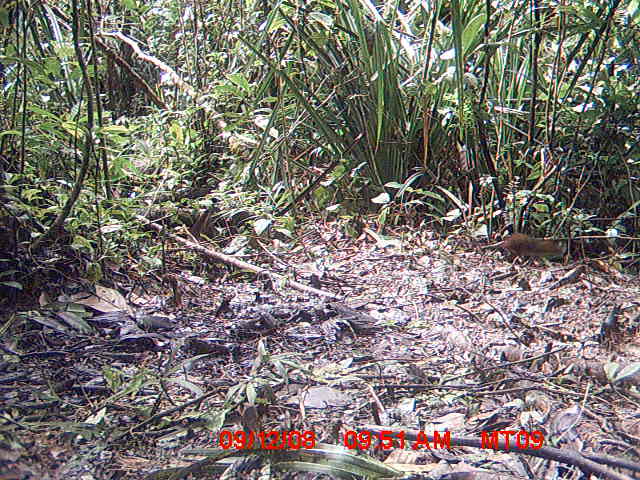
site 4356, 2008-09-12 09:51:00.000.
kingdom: Animalia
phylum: Chordata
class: Mammalia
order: Rodentia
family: Nesomyidae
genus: Nesomys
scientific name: Nesomys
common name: nesomys rodents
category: nesomys sp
Nesomys sp (nesomys rodents) (Nesomys), count 1.